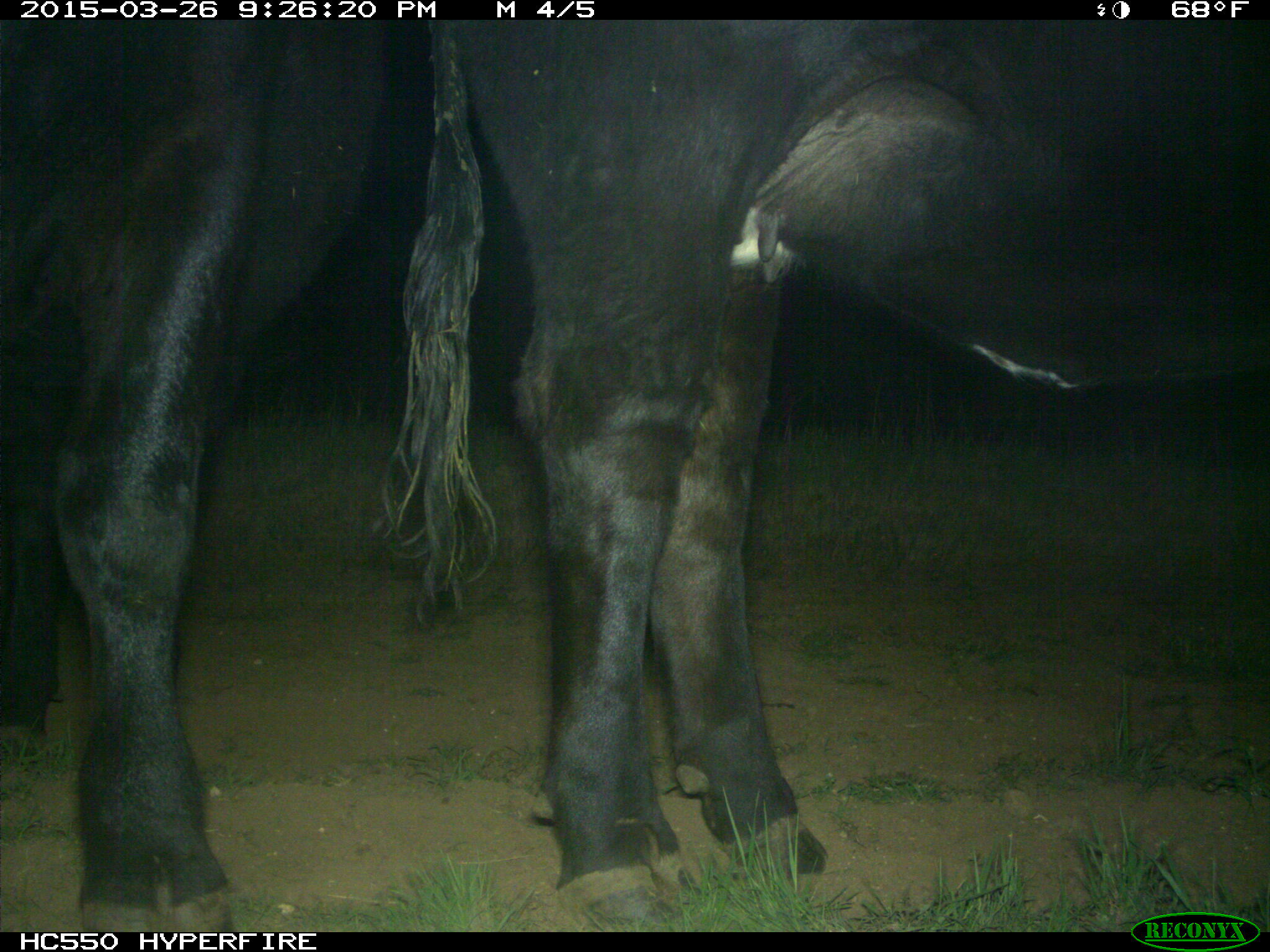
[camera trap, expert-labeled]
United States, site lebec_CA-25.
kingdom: Animalia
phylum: Chordata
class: Mammalia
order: Artiodactyla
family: Bovidae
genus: Bos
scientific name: Bos taurus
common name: domestic cow